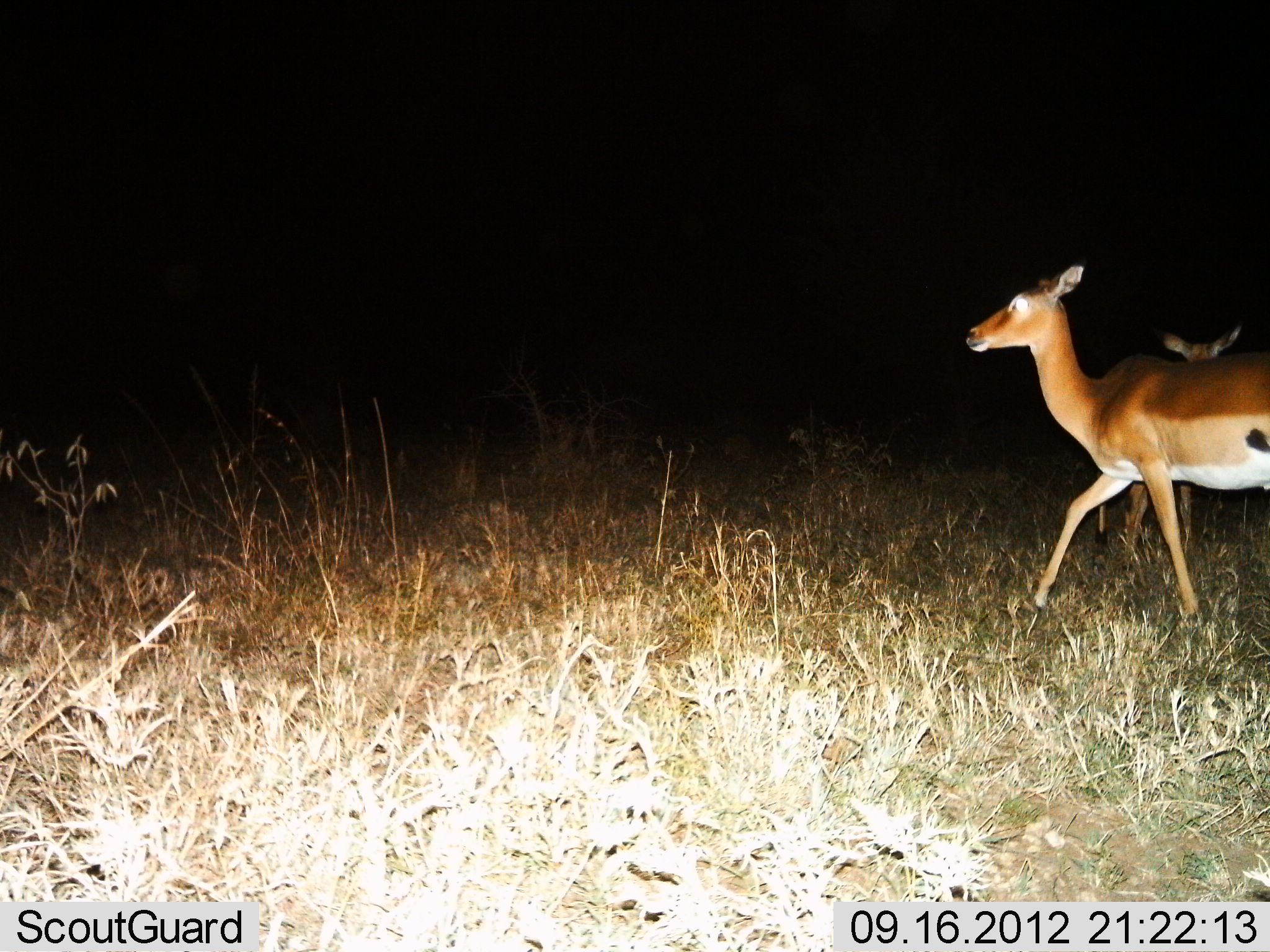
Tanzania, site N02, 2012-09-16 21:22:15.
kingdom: Animalia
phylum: Chordata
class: Mammalia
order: Artiodactyla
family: Bovidae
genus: Aepyceros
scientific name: Aepyceros melampus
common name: impala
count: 2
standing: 30%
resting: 0%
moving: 80%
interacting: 0%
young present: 10%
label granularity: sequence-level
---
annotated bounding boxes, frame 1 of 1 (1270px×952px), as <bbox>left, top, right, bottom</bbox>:
animal: <bbox>965, 263, 1270, 613</bbox>; <bbox>1095, 318, 1244, 573</bbox>